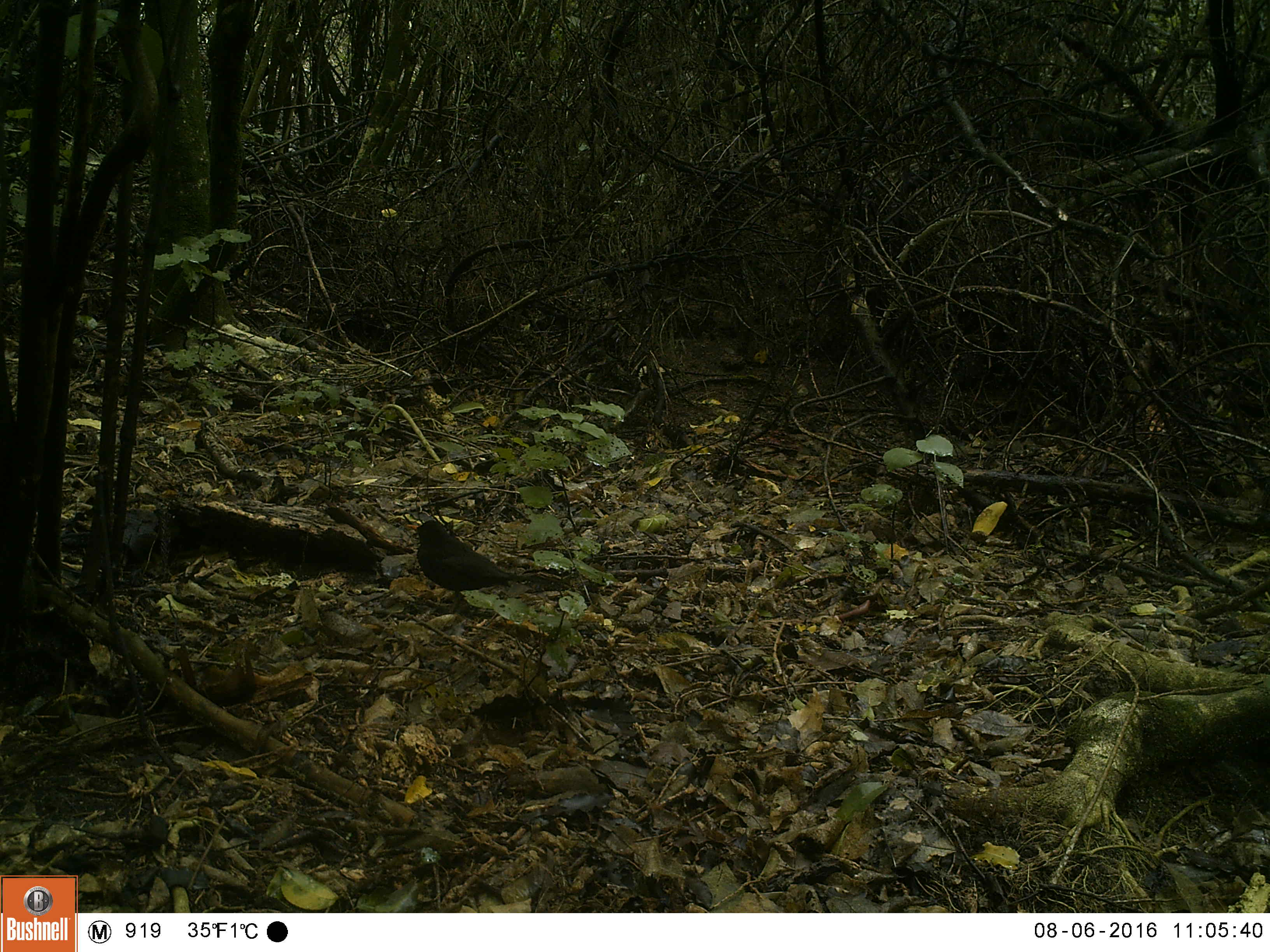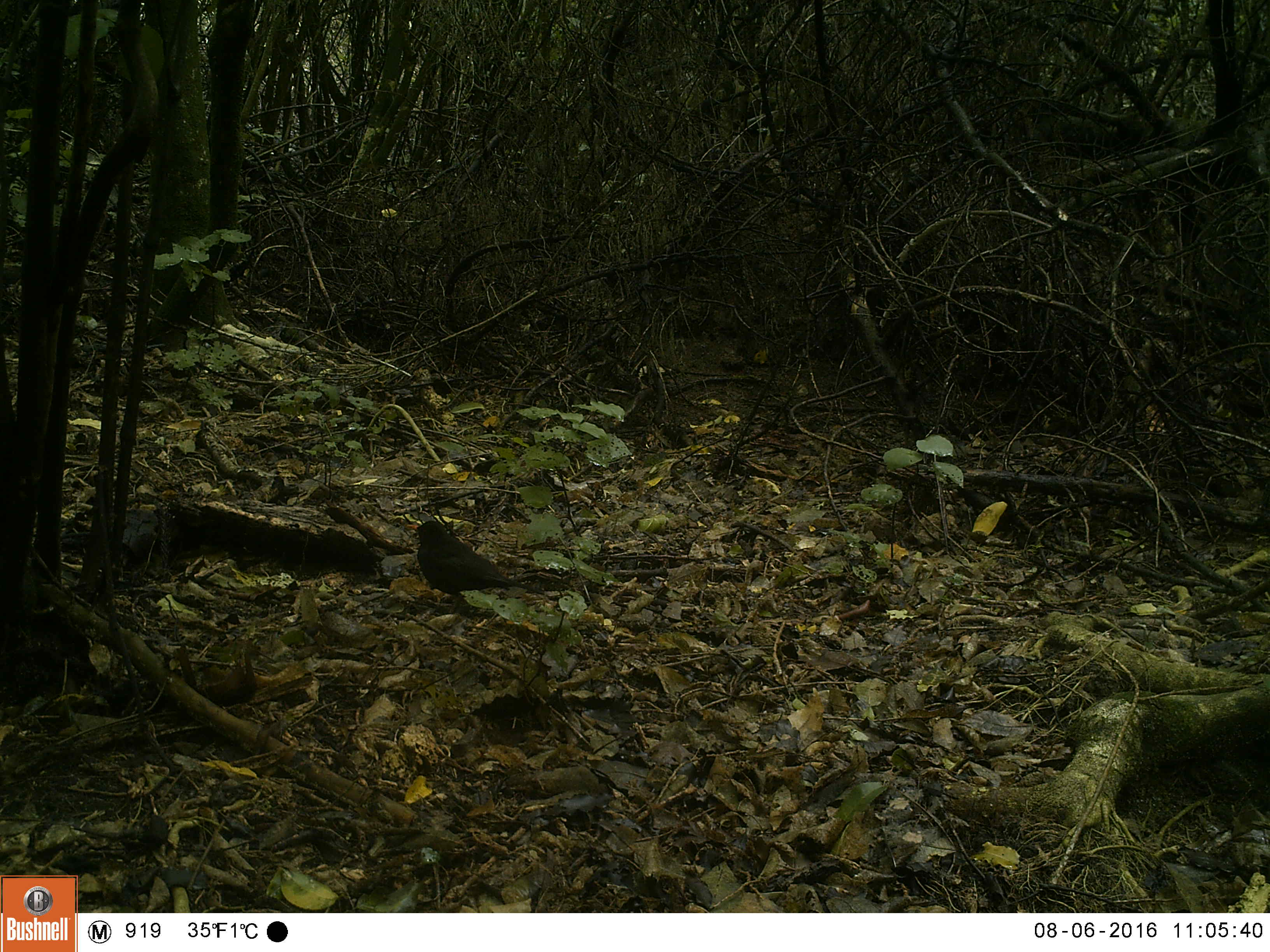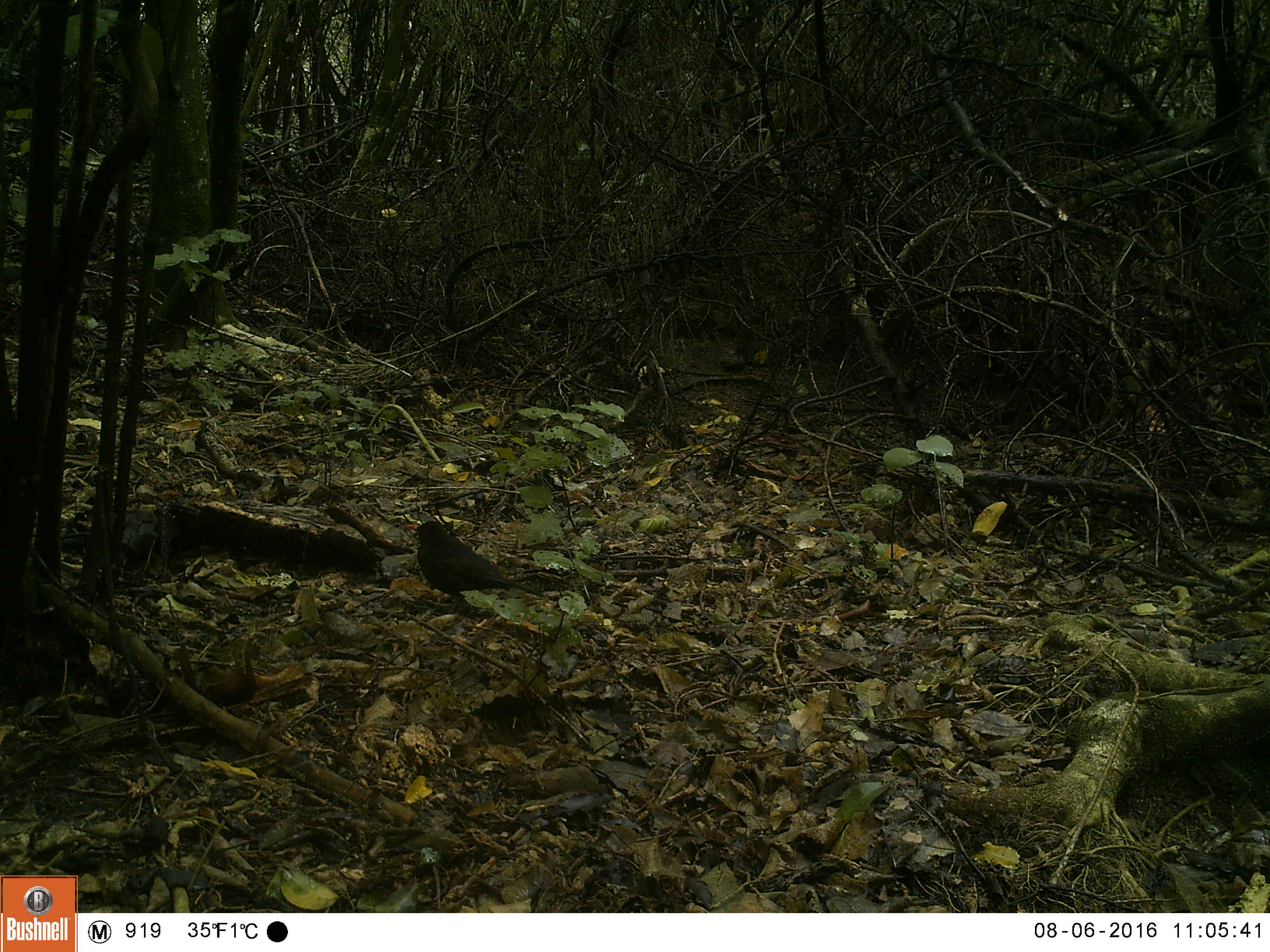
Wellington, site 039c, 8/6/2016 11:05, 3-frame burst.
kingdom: Animalia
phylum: Chordata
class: Aves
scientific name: Aves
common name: bird